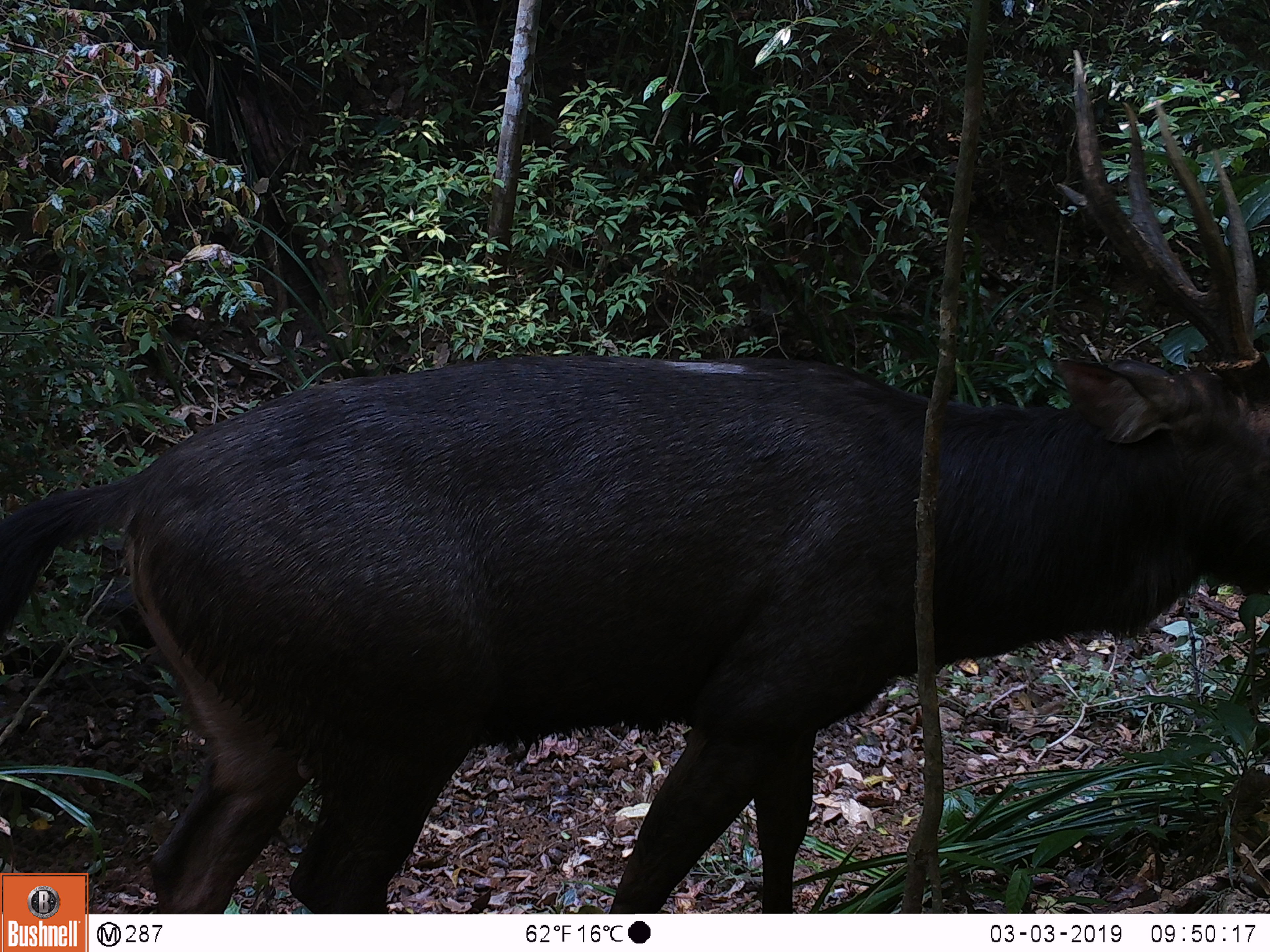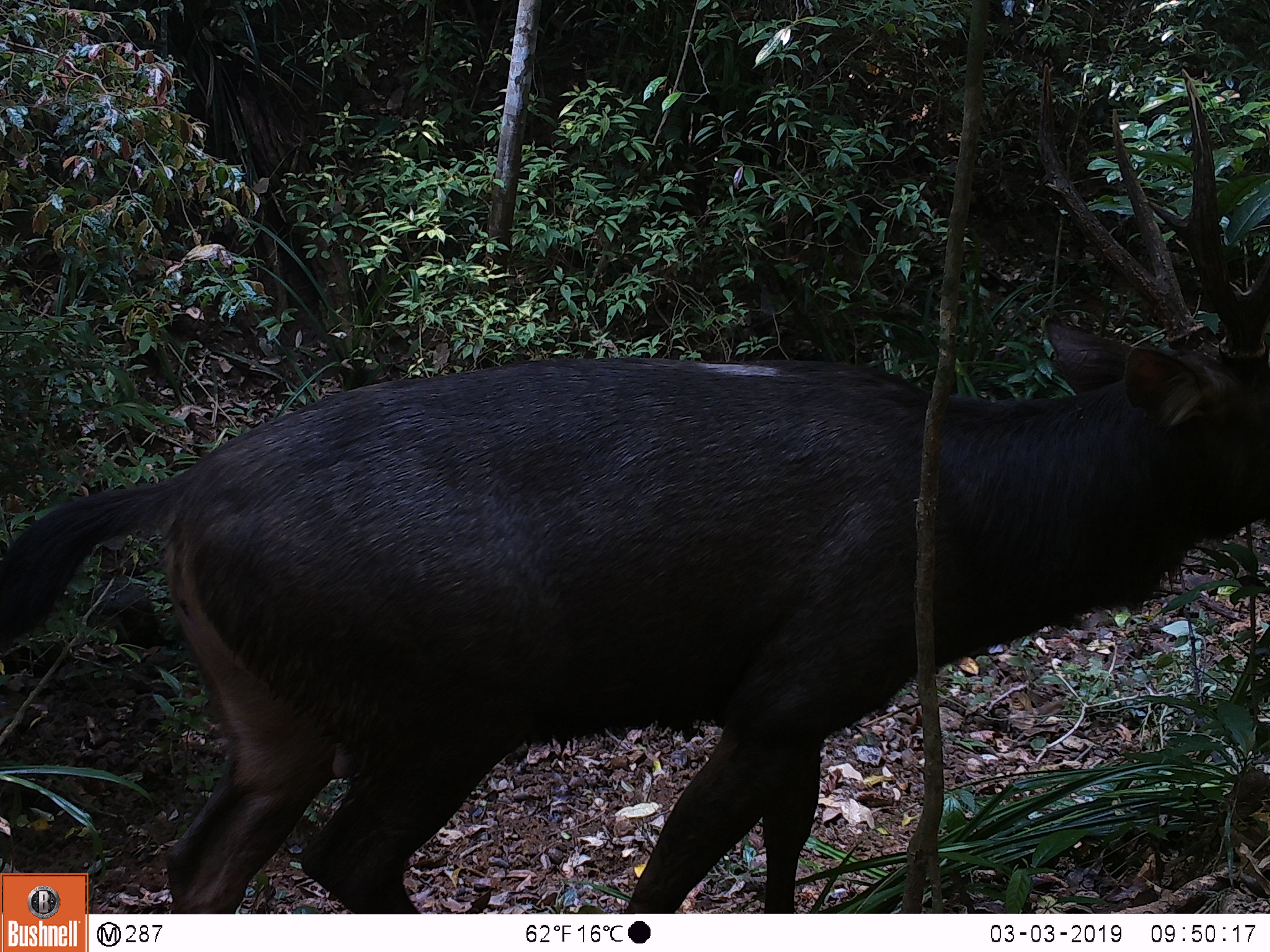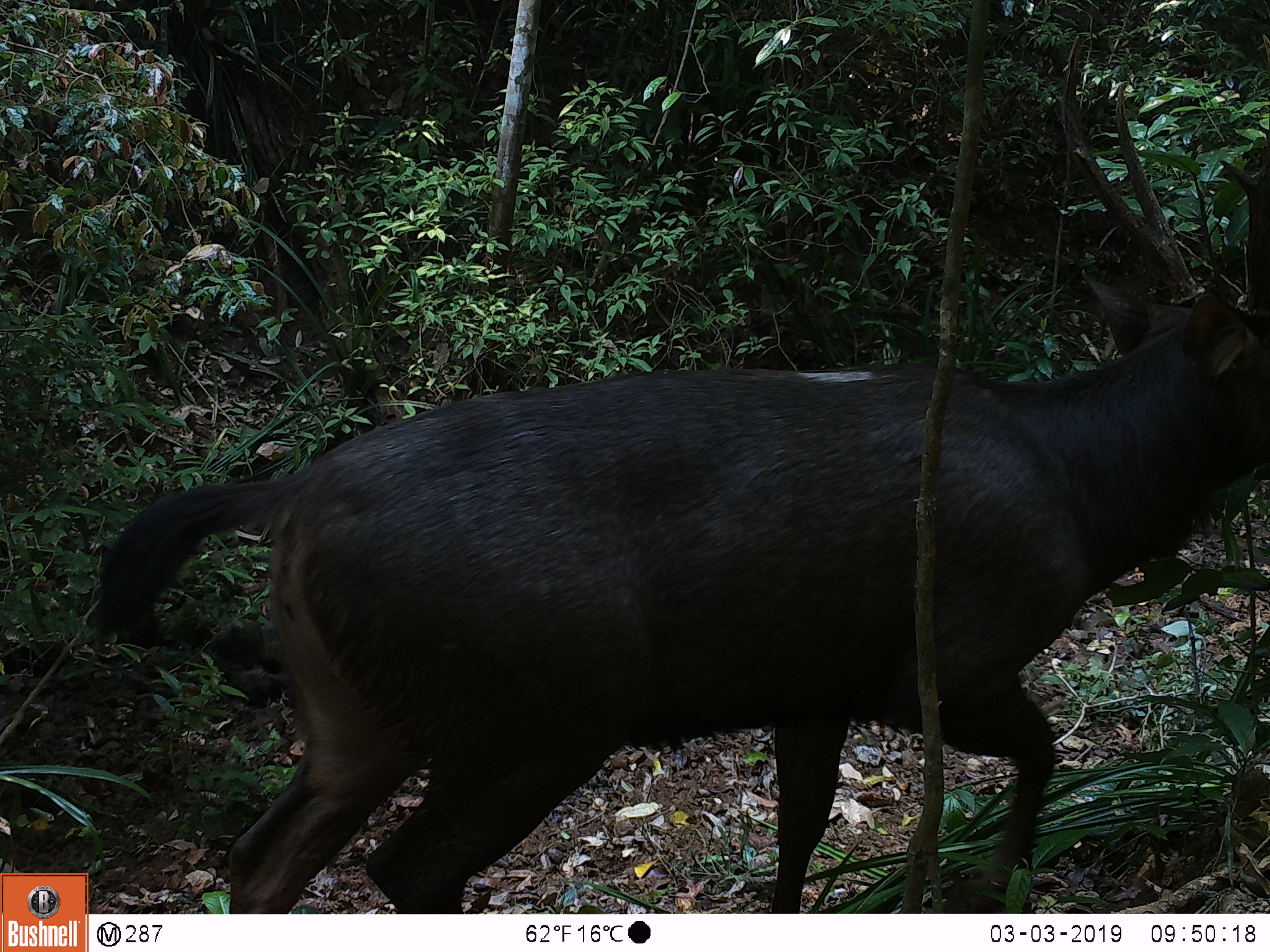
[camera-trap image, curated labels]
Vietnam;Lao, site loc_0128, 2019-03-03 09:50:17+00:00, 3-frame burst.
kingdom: Animalia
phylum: Chordata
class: Mammalia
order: Artiodactyla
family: Cervidae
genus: Rusa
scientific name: Rusa unicolor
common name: sambar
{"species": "sambar (Rusa unicolor)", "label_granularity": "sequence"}